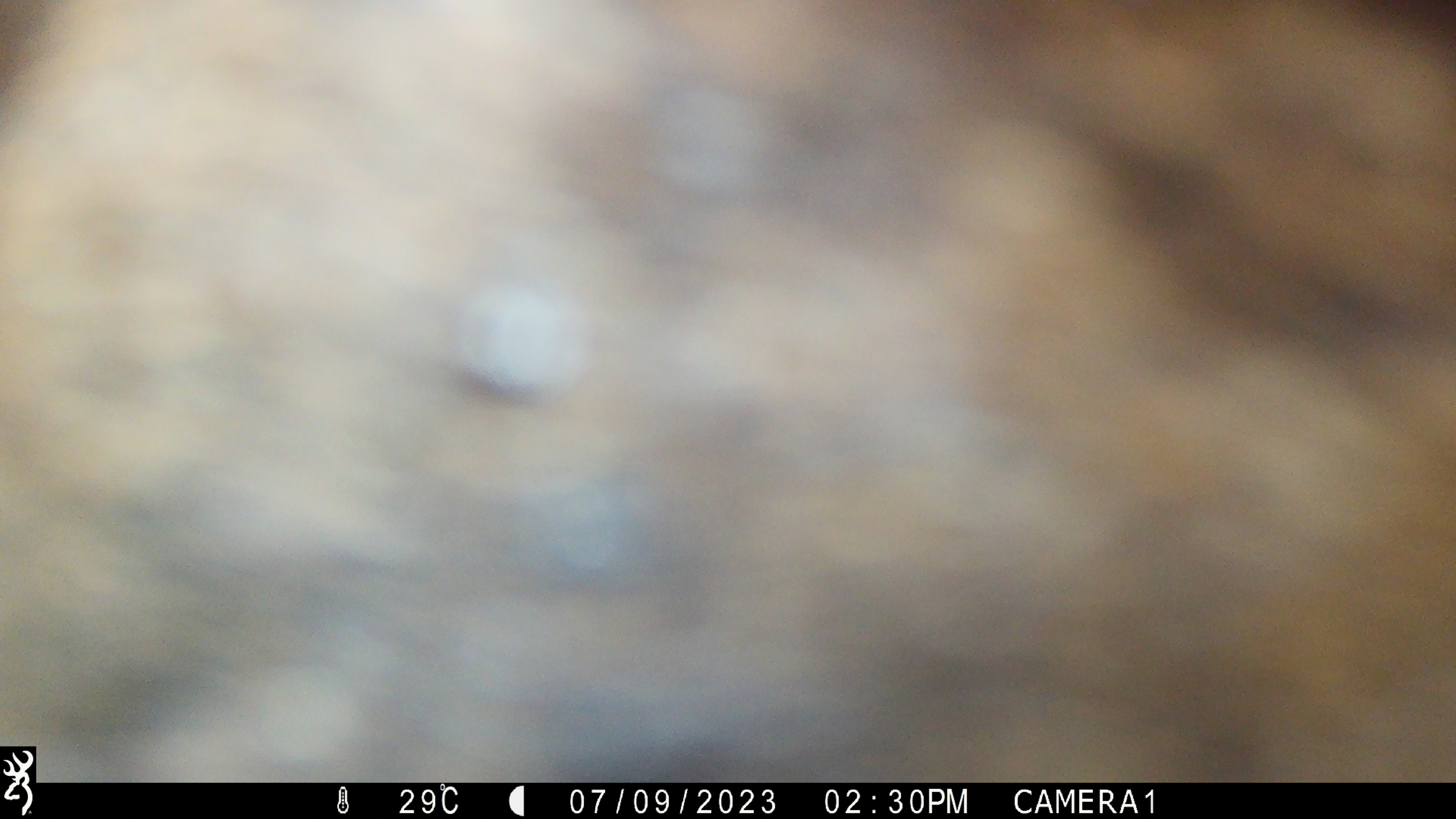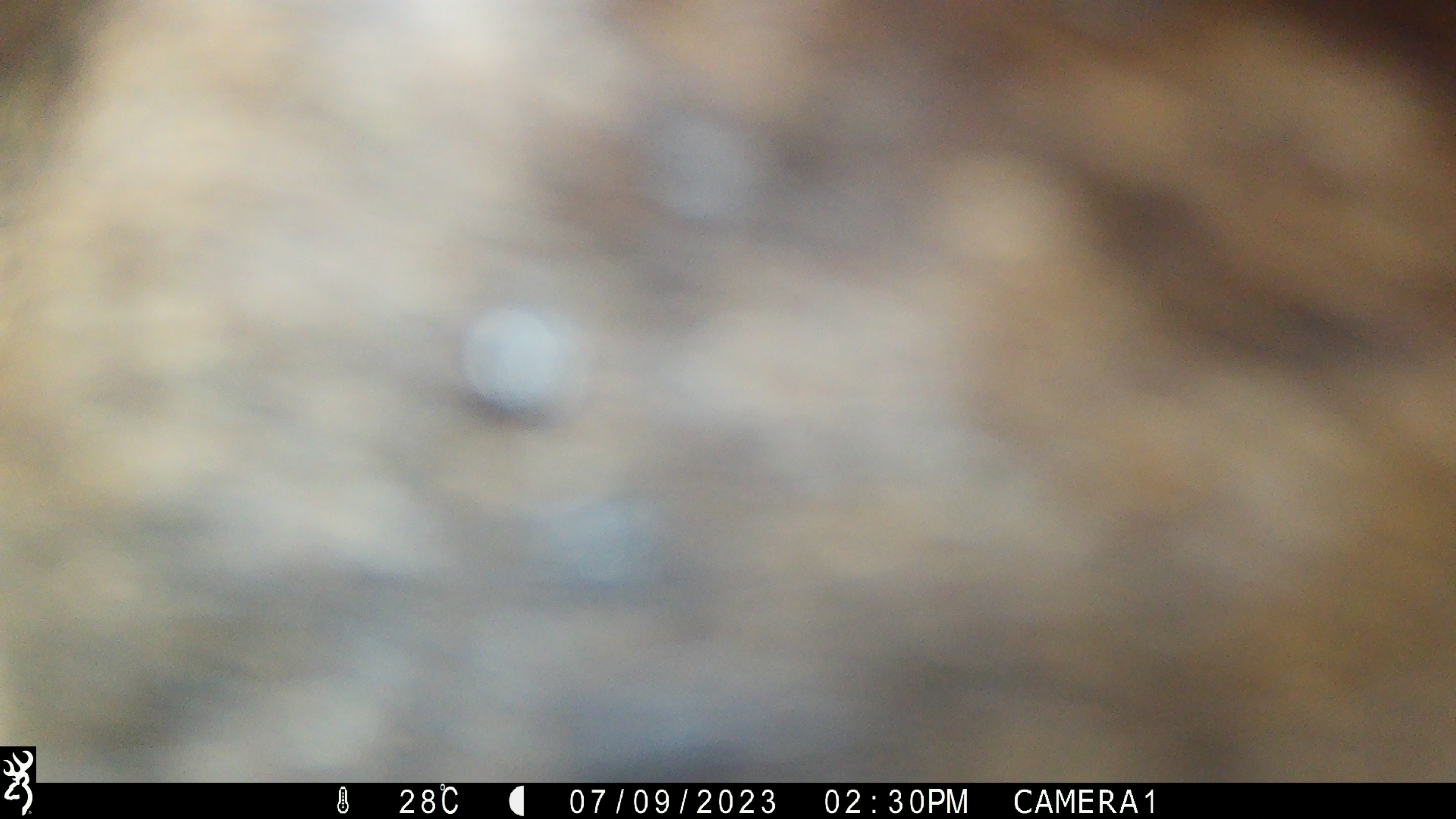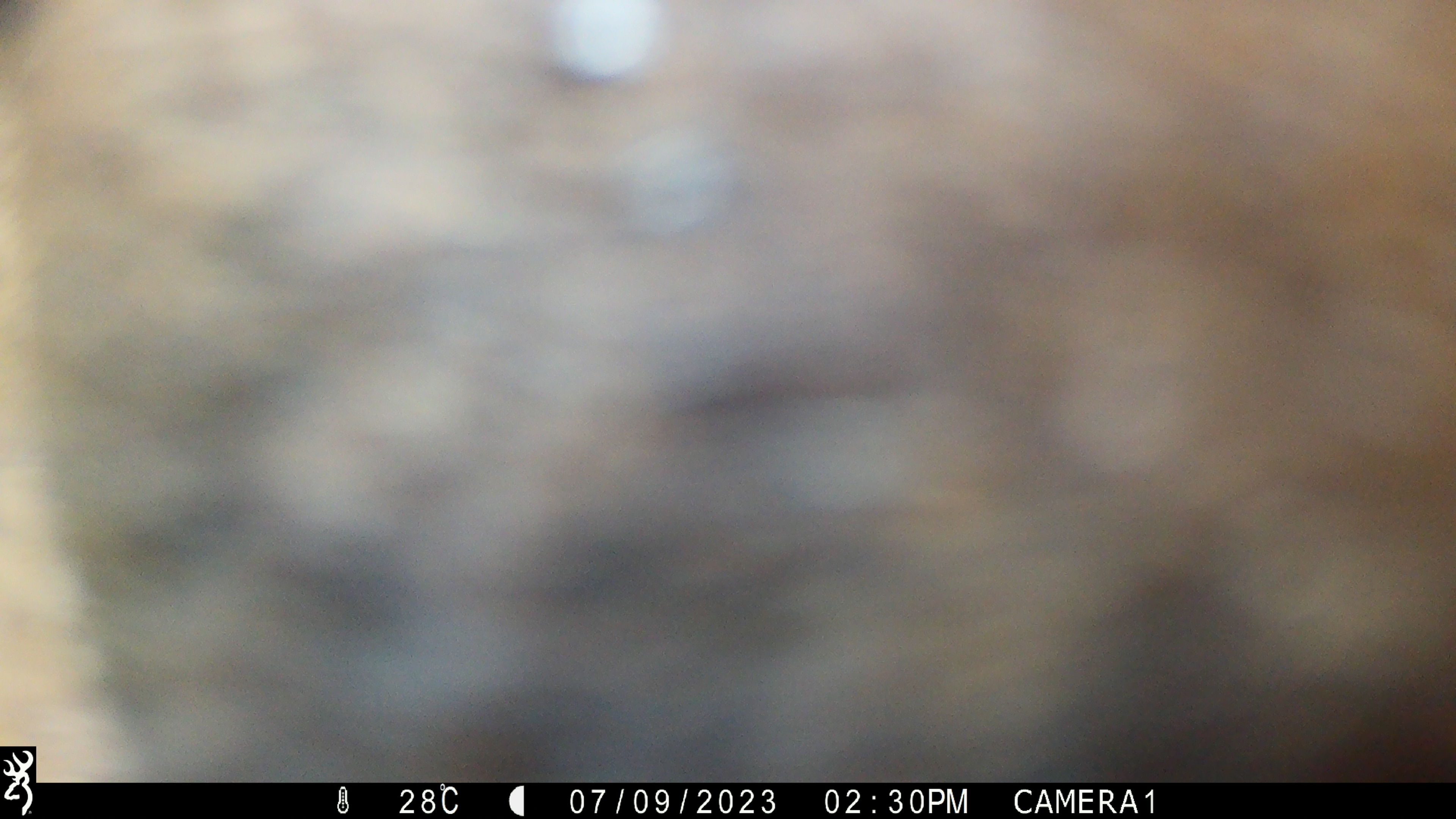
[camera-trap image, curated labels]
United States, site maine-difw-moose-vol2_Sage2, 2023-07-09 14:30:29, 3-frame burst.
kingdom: Animalia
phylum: Chordata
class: Mammalia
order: Artiodactyla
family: Cervidae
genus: Alces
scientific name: Alces alces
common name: moose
Moose (Alces alces).